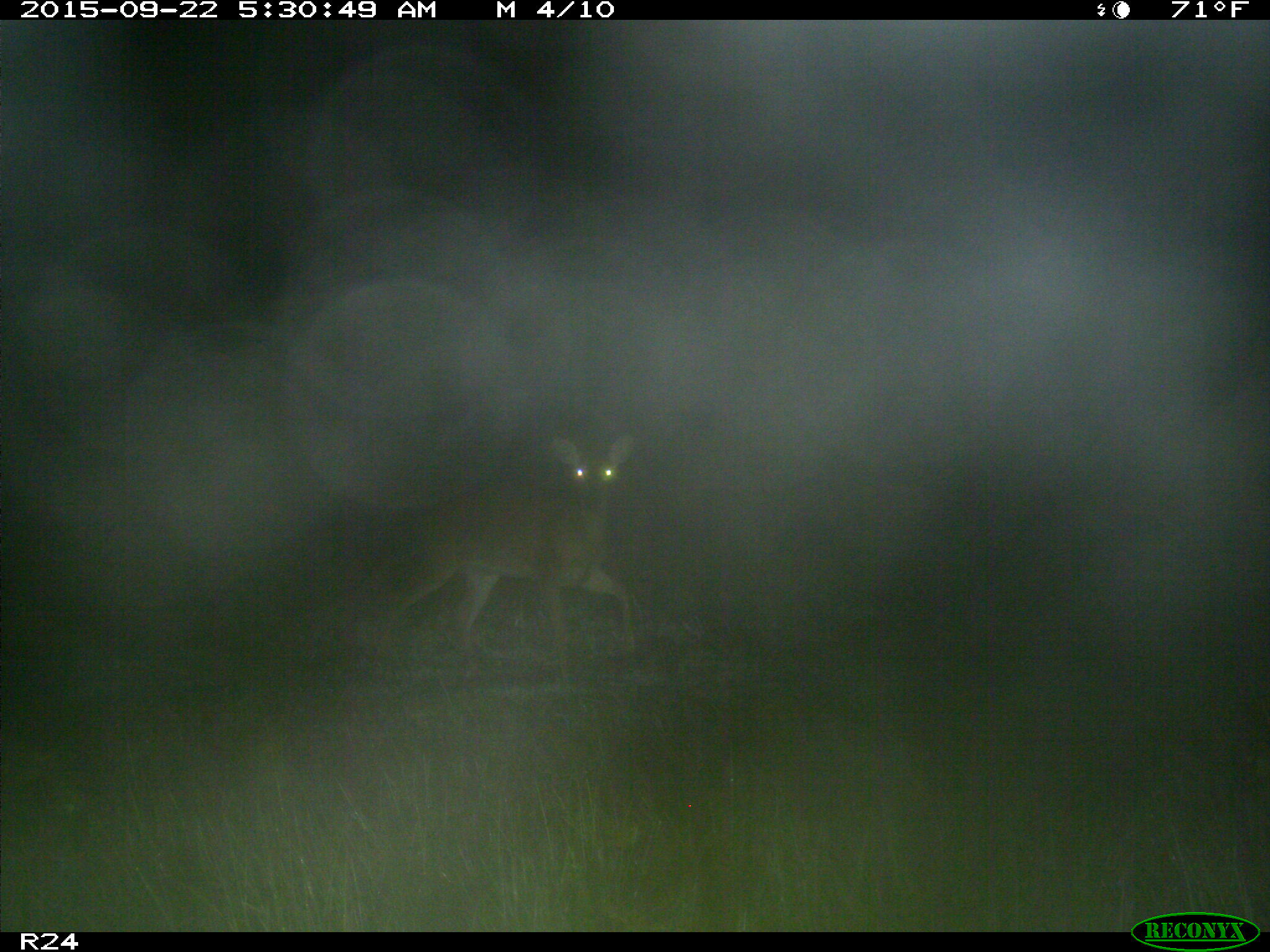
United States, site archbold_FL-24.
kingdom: Animalia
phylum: Chordata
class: Mammalia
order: Artiodactyla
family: Cervidae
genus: Odocoileus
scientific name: Odocoileus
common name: deer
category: unidentified deer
Unidentified deer (deer) (Odocoileus).